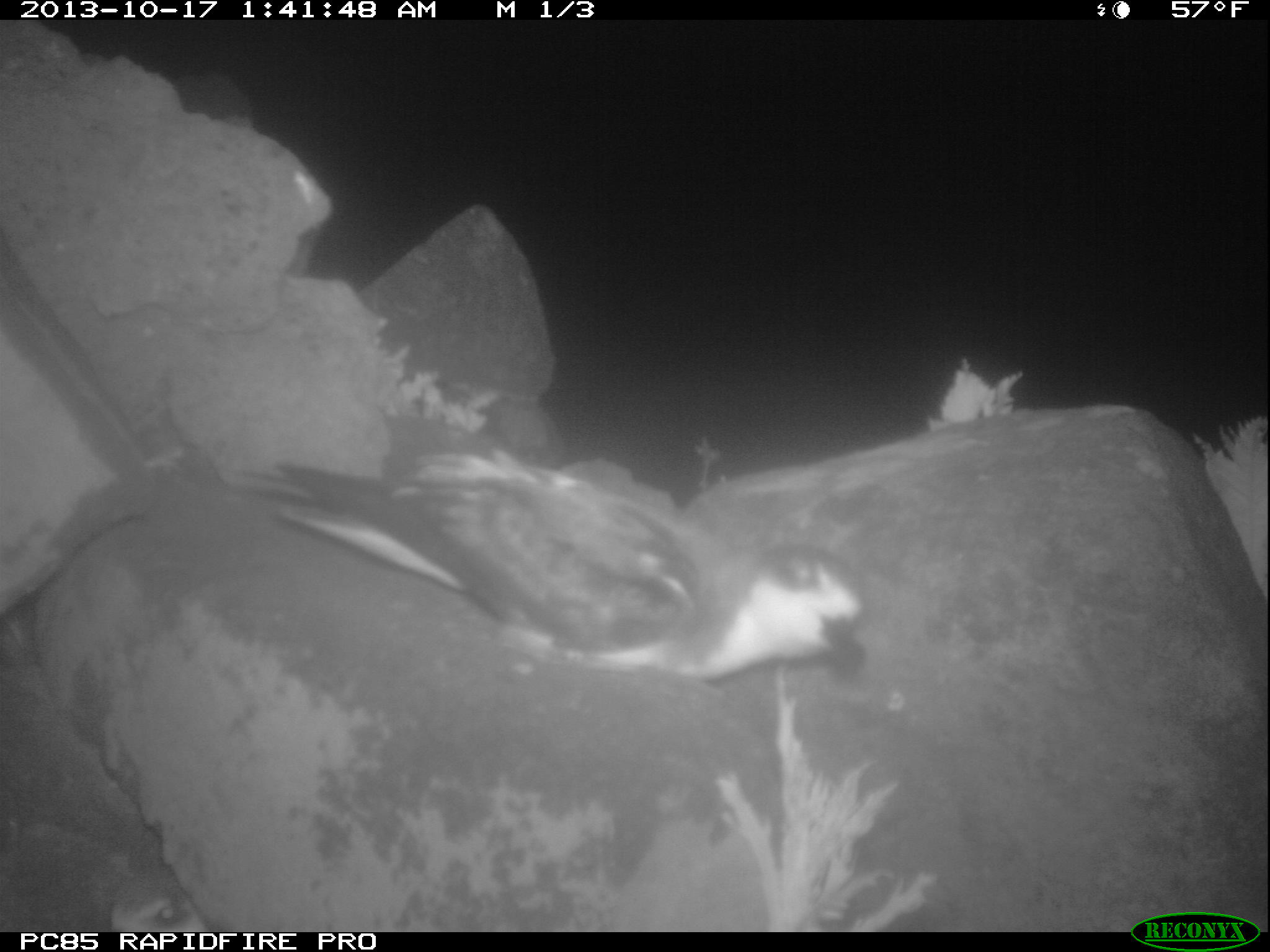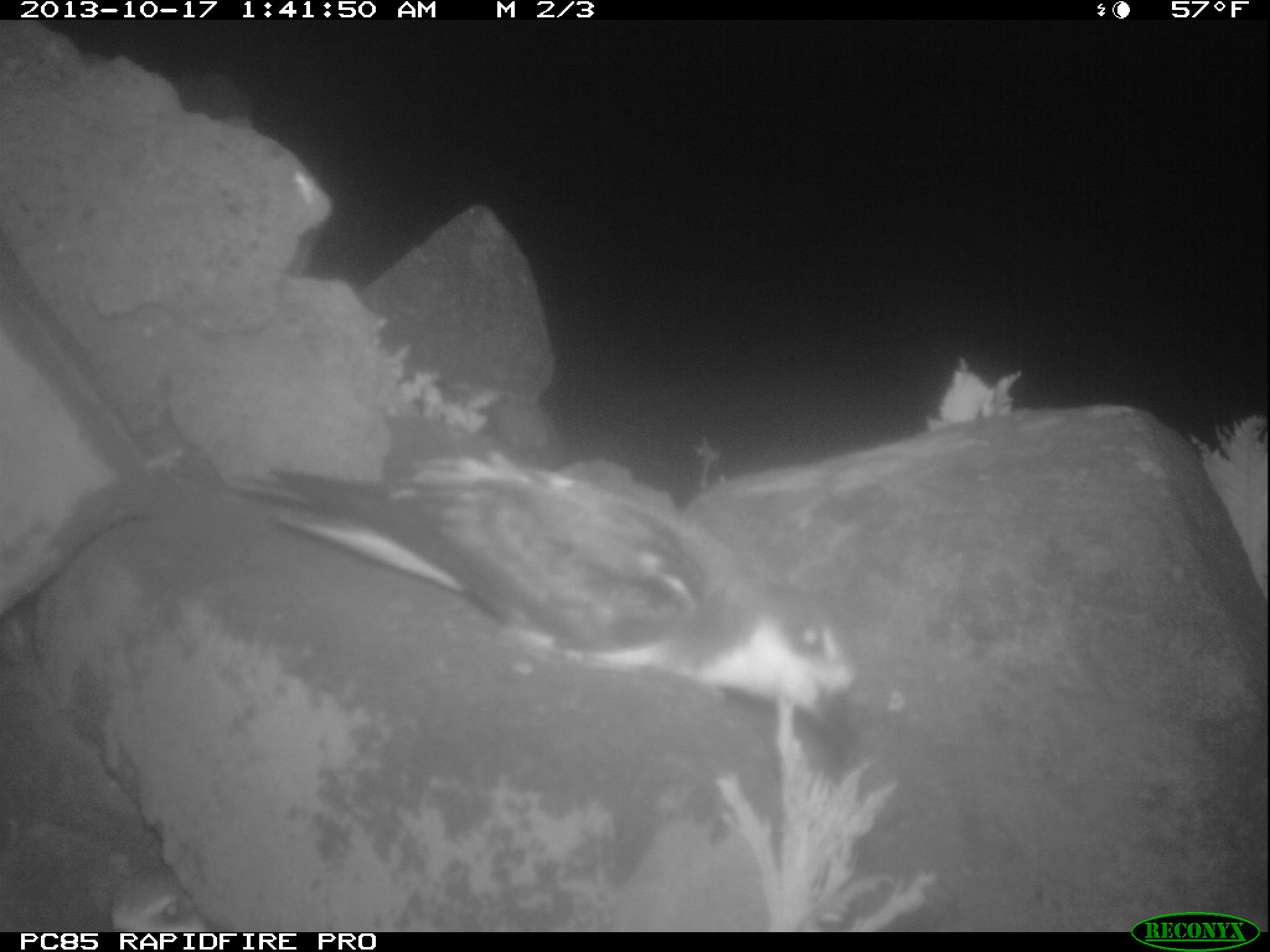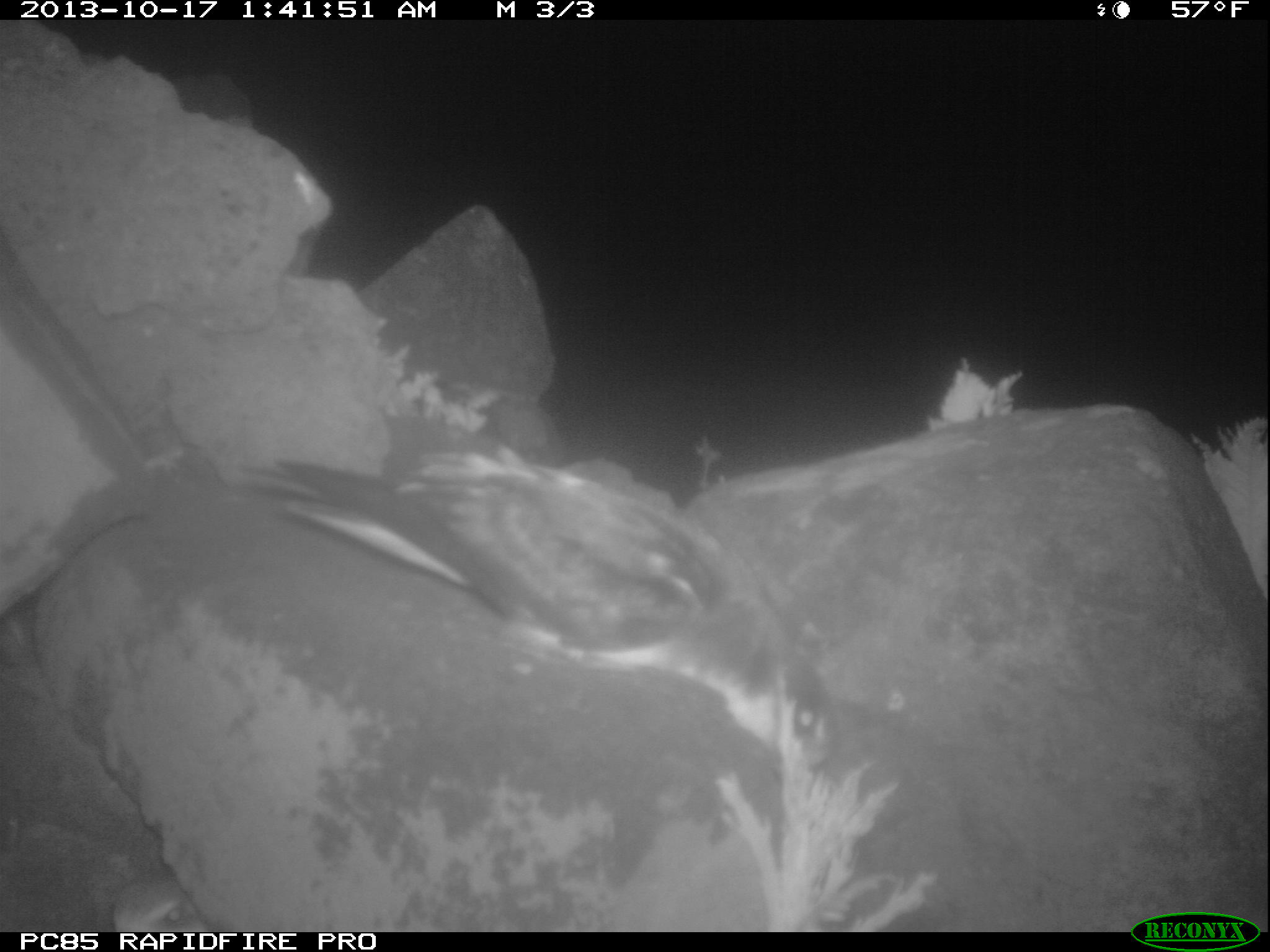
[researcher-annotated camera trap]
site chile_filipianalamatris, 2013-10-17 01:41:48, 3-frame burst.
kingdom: Animalia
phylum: Chordata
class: Aves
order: Procellariiformes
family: Procellariidae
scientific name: Procellariidae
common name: petrel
Petrel (Procellariidae).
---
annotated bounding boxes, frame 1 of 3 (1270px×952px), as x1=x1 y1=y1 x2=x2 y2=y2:
petrel: x1=235 y1=452 x2=877 y2=700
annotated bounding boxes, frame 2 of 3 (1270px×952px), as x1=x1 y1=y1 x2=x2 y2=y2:
petrel: x1=215 y1=448 x2=873 y2=762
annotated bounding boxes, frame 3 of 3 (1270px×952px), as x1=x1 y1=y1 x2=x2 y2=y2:
petrel: x1=242 y1=448 x2=839 y2=776; x1=106 y1=880 x2=210 y2=932